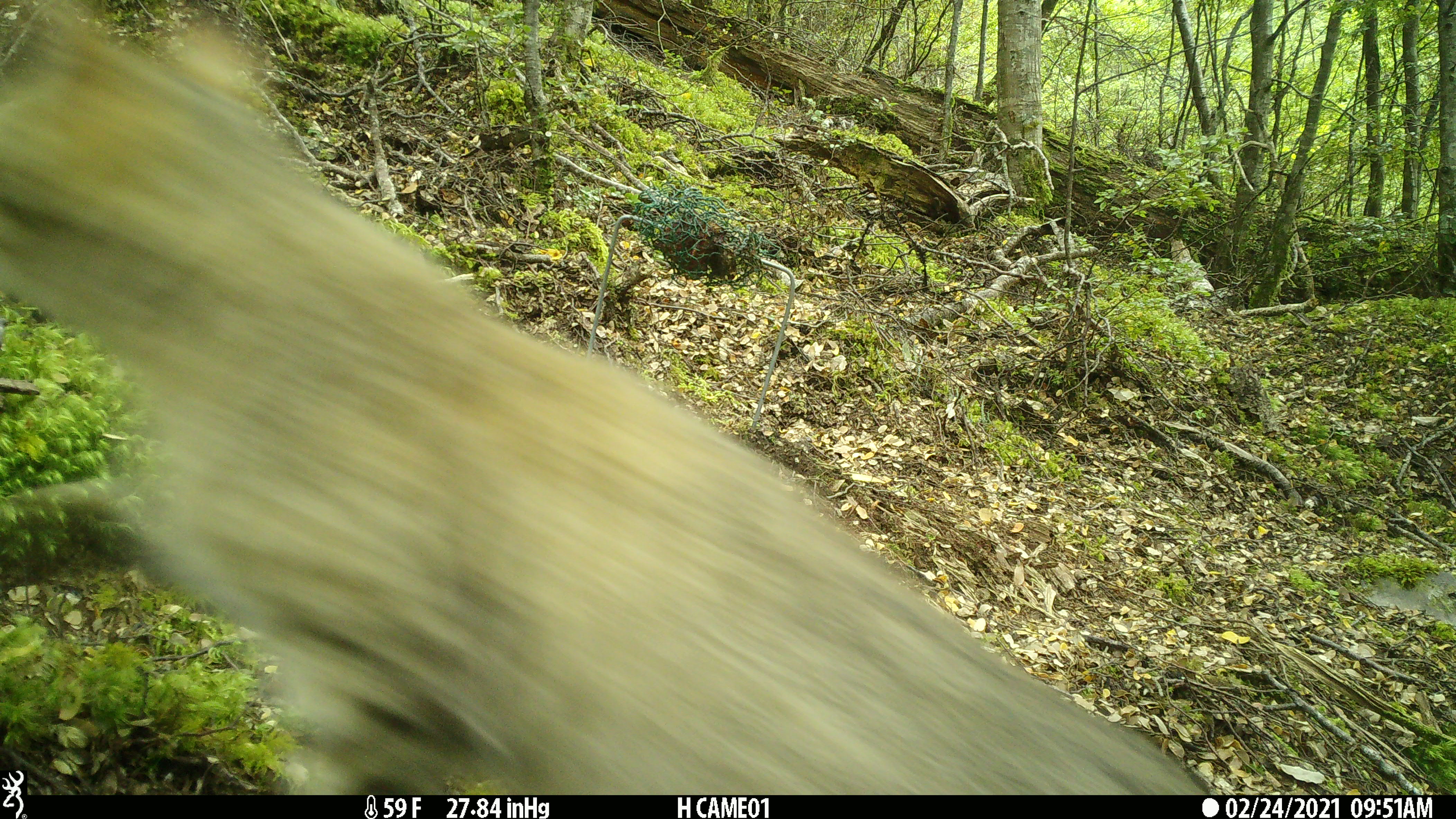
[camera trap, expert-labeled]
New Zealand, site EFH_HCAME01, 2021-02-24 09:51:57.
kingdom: Animalia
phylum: Chordata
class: Mammalia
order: Carnivora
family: Felidae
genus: Felis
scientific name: Felis catus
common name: domestic cat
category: cat